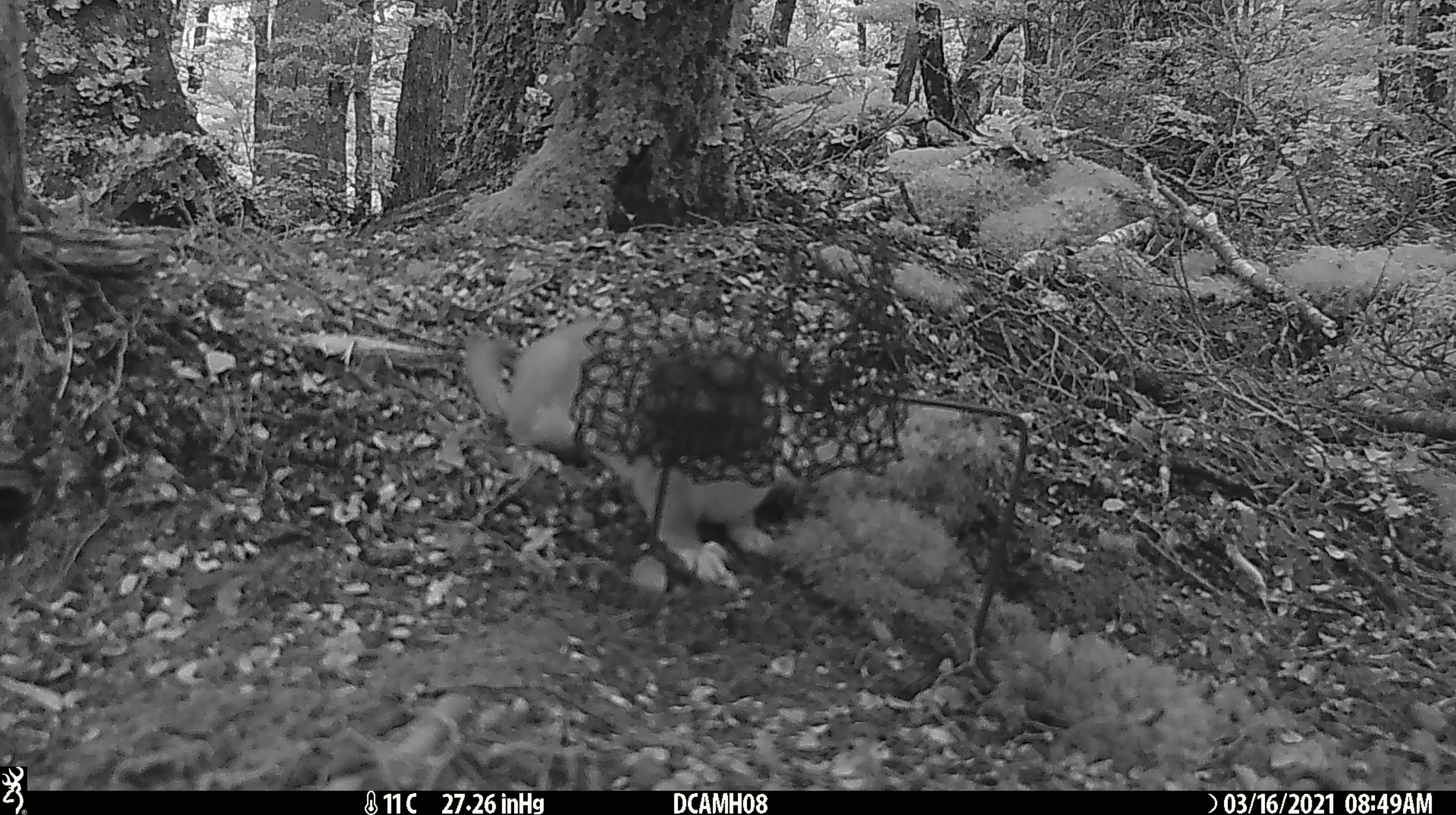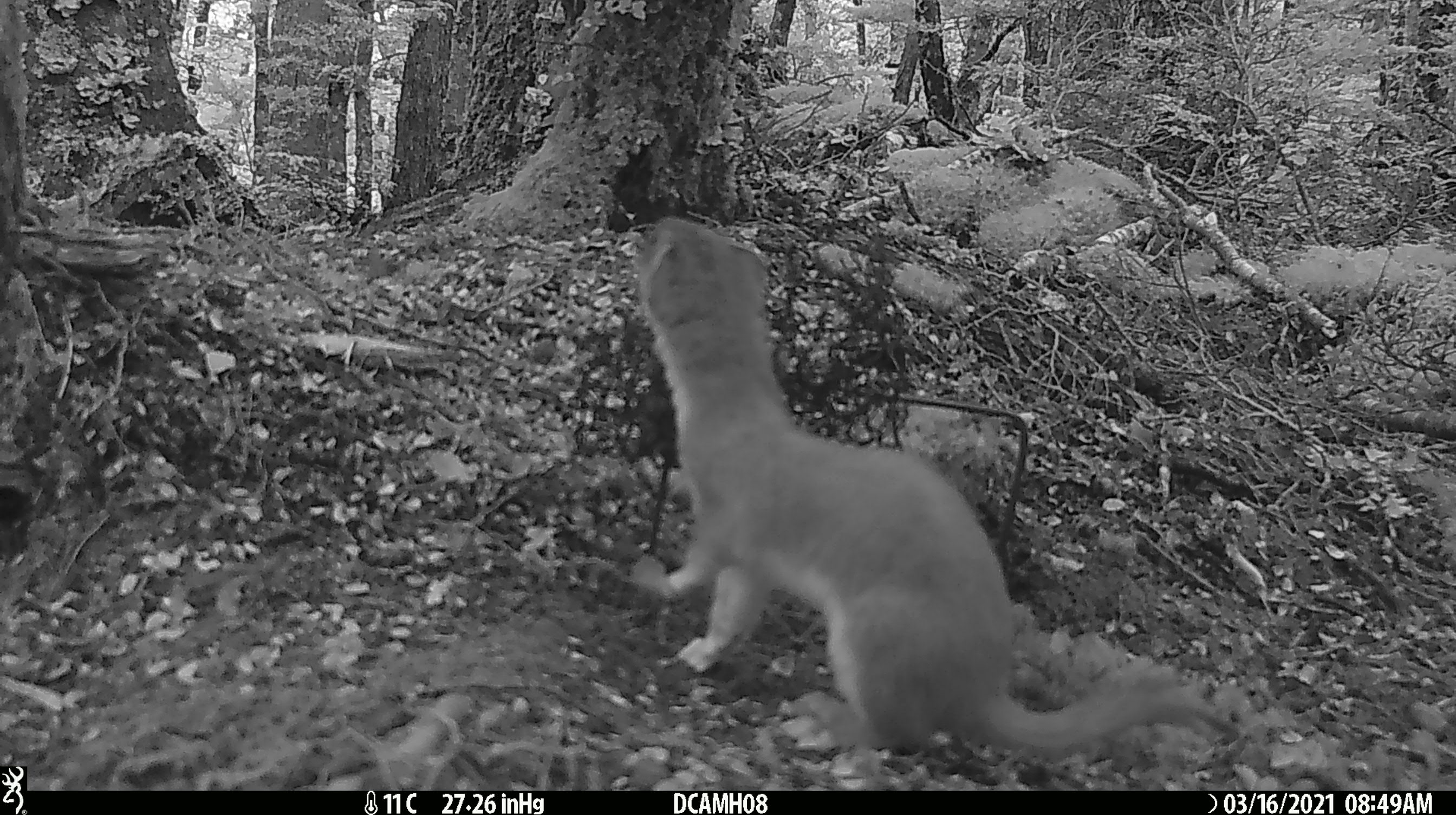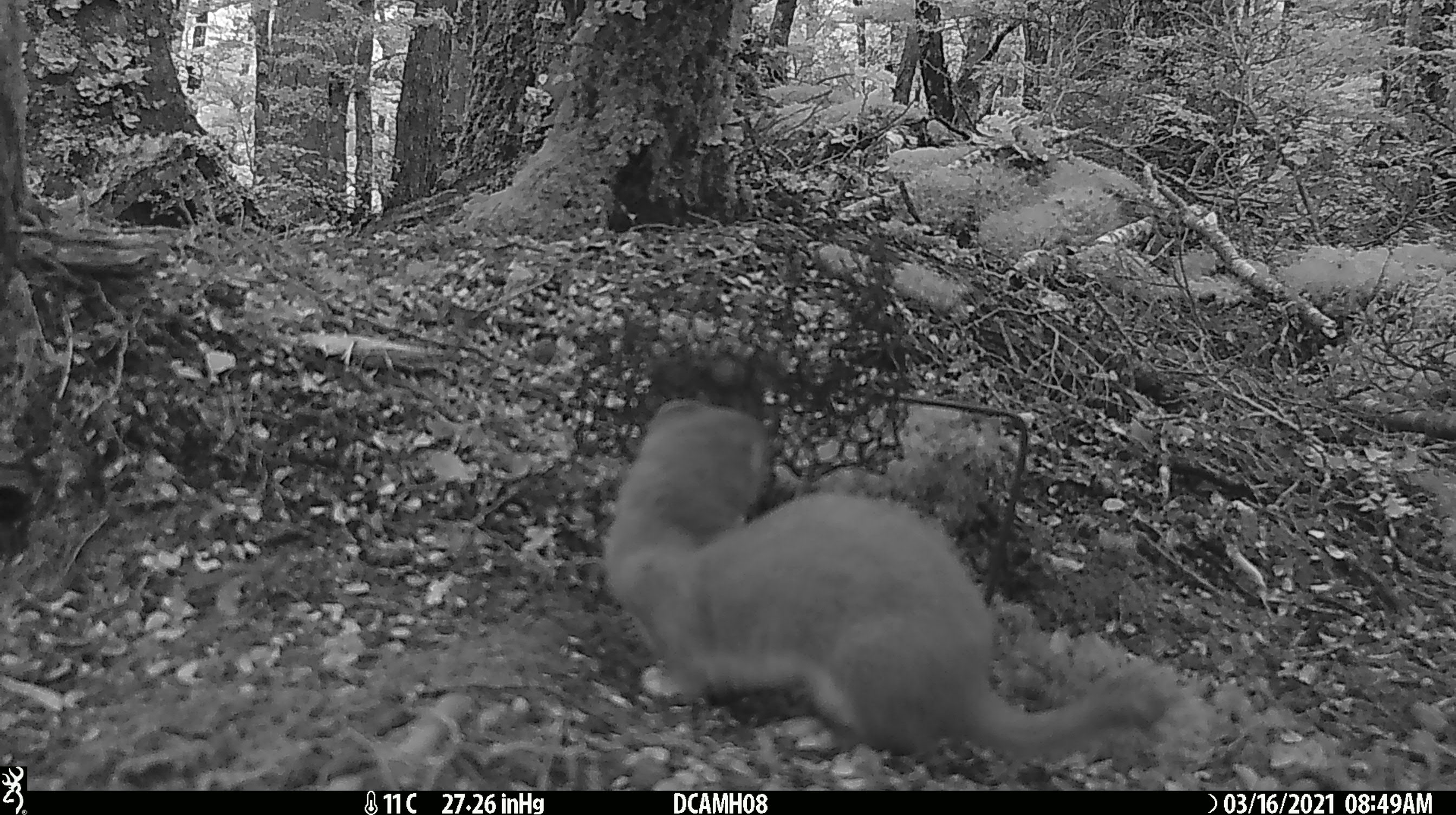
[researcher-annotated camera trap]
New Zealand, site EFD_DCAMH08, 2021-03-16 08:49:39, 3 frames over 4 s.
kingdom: Animalia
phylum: Chordata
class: Mammalia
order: Carnivora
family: Mustelidae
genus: Mustela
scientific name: Mustela erminea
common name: stoat